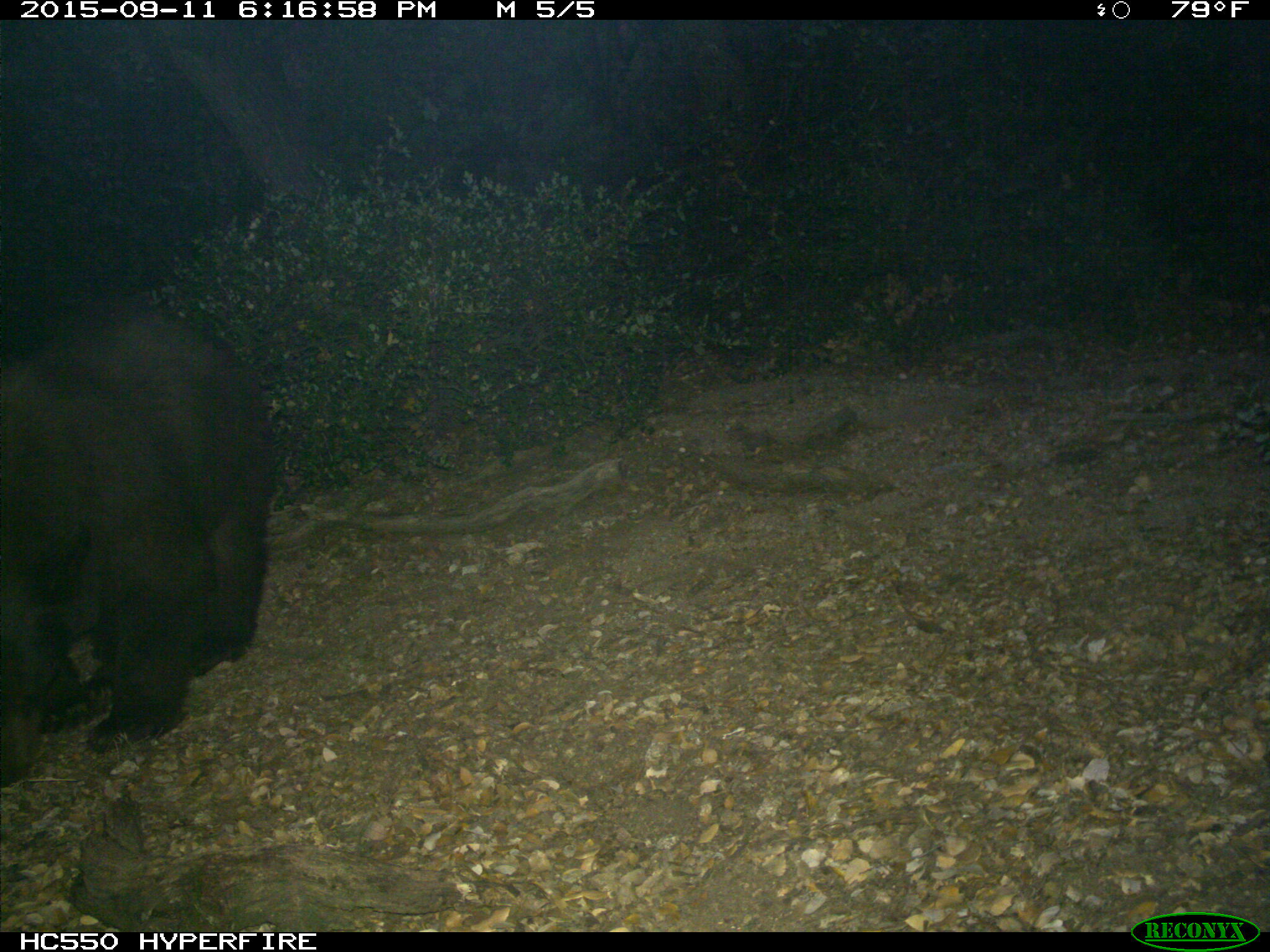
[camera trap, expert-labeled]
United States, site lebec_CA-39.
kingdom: Animalia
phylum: Chordata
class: Mammalia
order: Carnivora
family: Ursidae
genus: Ursus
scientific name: Ursus americanus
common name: american black bear